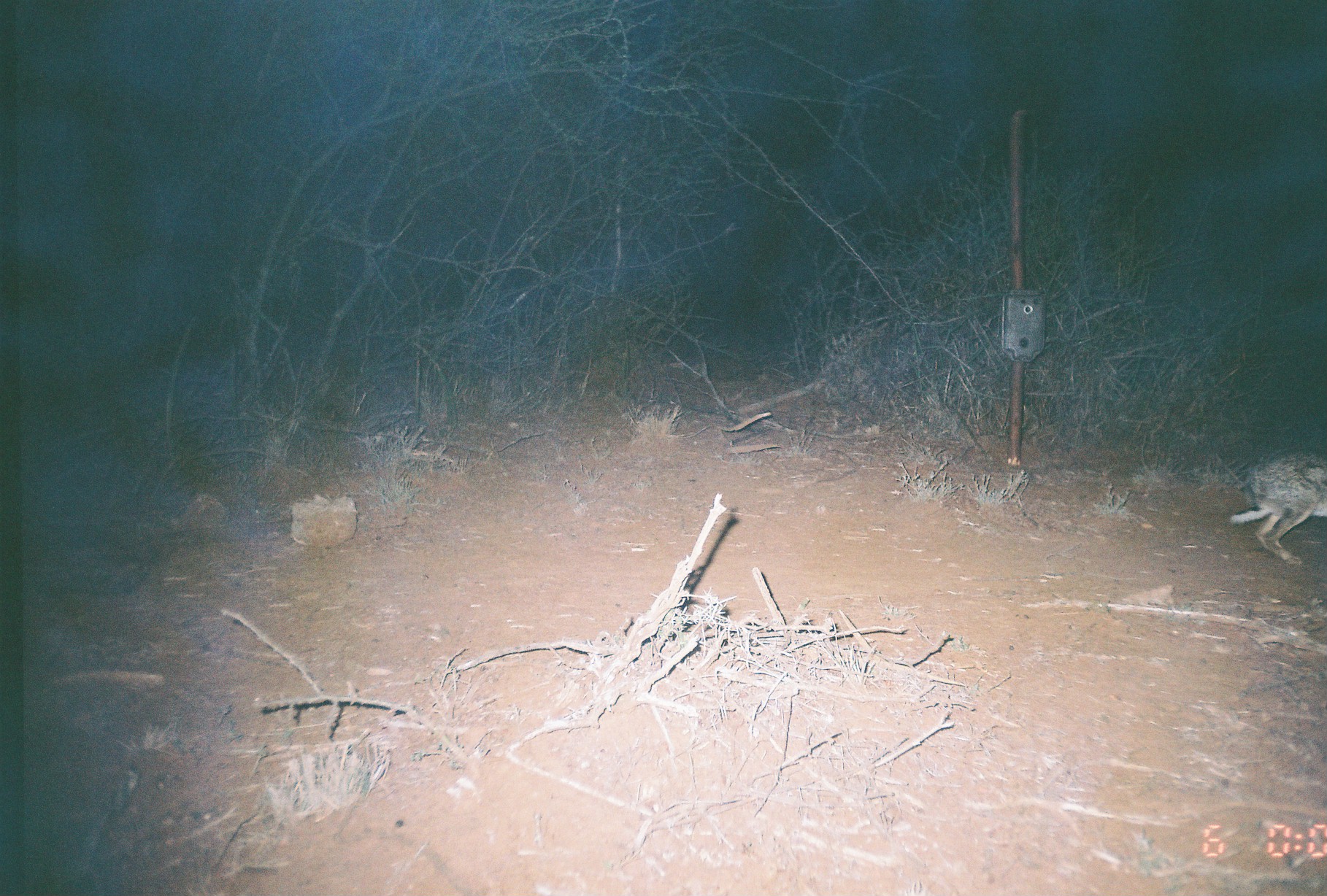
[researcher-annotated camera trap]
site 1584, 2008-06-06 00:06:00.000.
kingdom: Animalia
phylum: Chordata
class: Mammalia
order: Lagomorpha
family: Leporidae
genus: Lepus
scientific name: Lepus saxatilis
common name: scrub hare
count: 1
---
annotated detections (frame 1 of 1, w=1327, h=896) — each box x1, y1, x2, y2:
lepus saxatilis: 1224, 446, 1325, 563